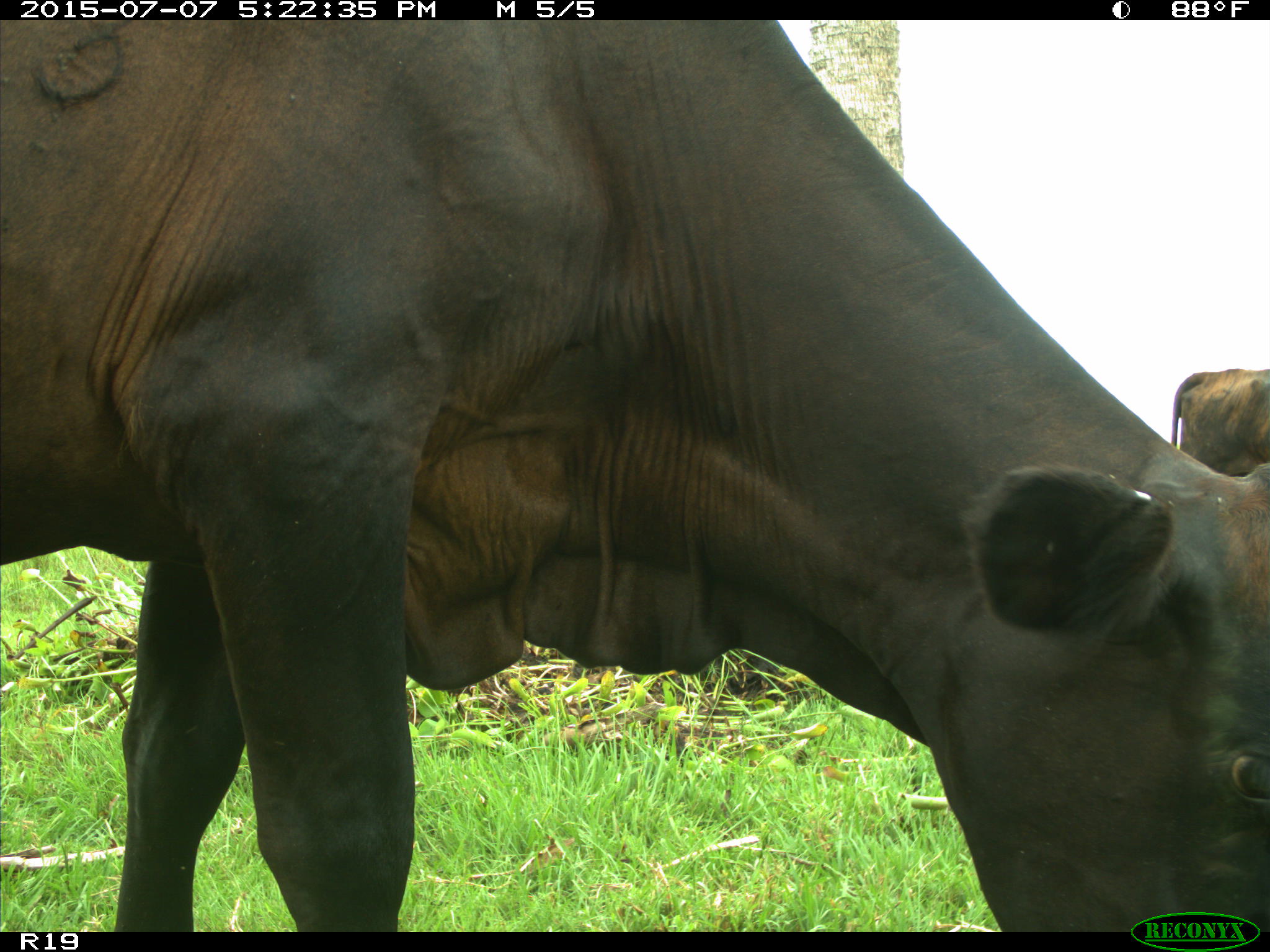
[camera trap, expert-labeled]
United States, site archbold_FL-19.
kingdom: Animalia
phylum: Chordata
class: Mammalia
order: Artiodactyla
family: Bovidae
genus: Bos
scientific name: Bos taurus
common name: domestic cow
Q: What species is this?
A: Bos taurus (domestic cow).